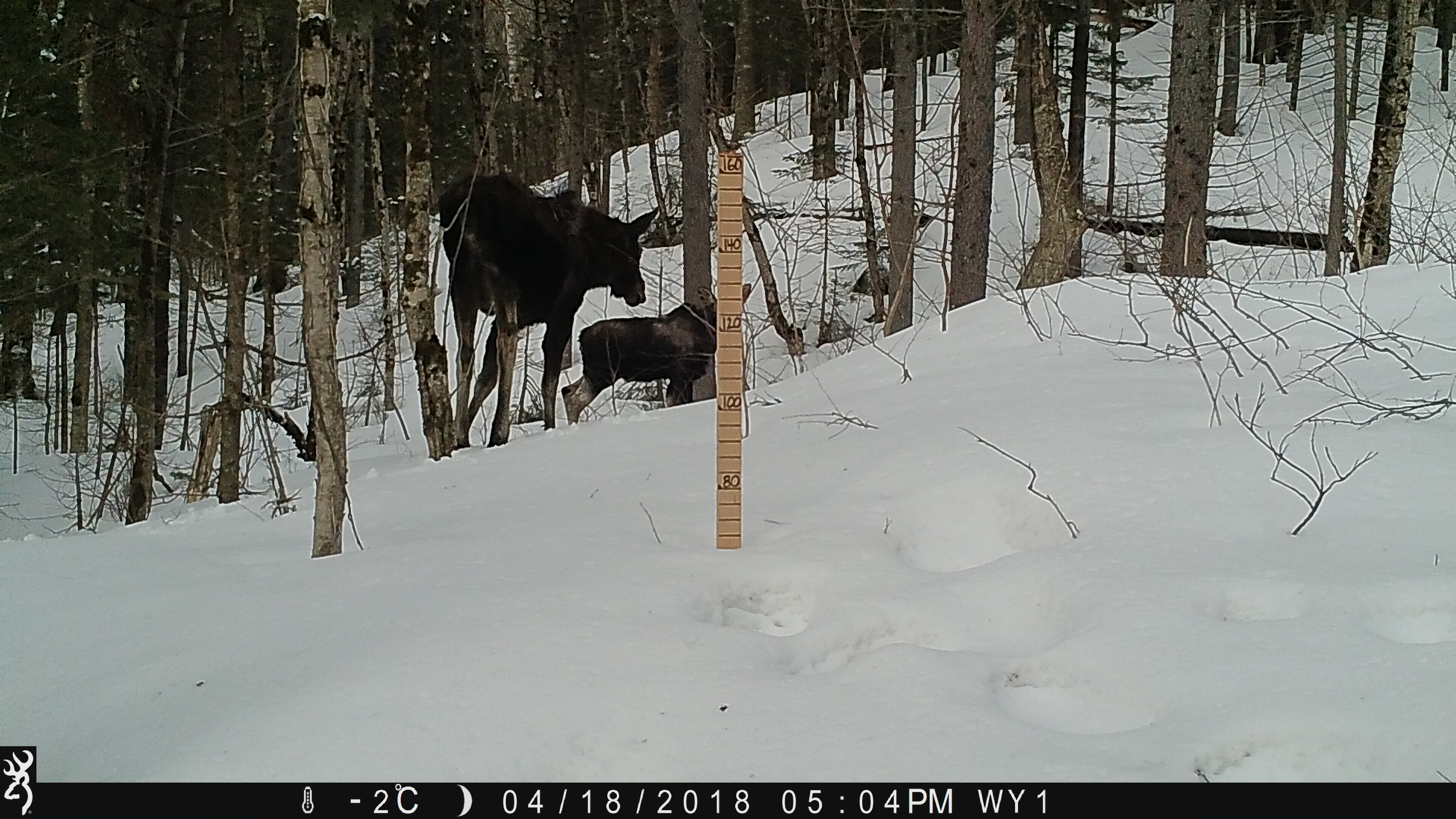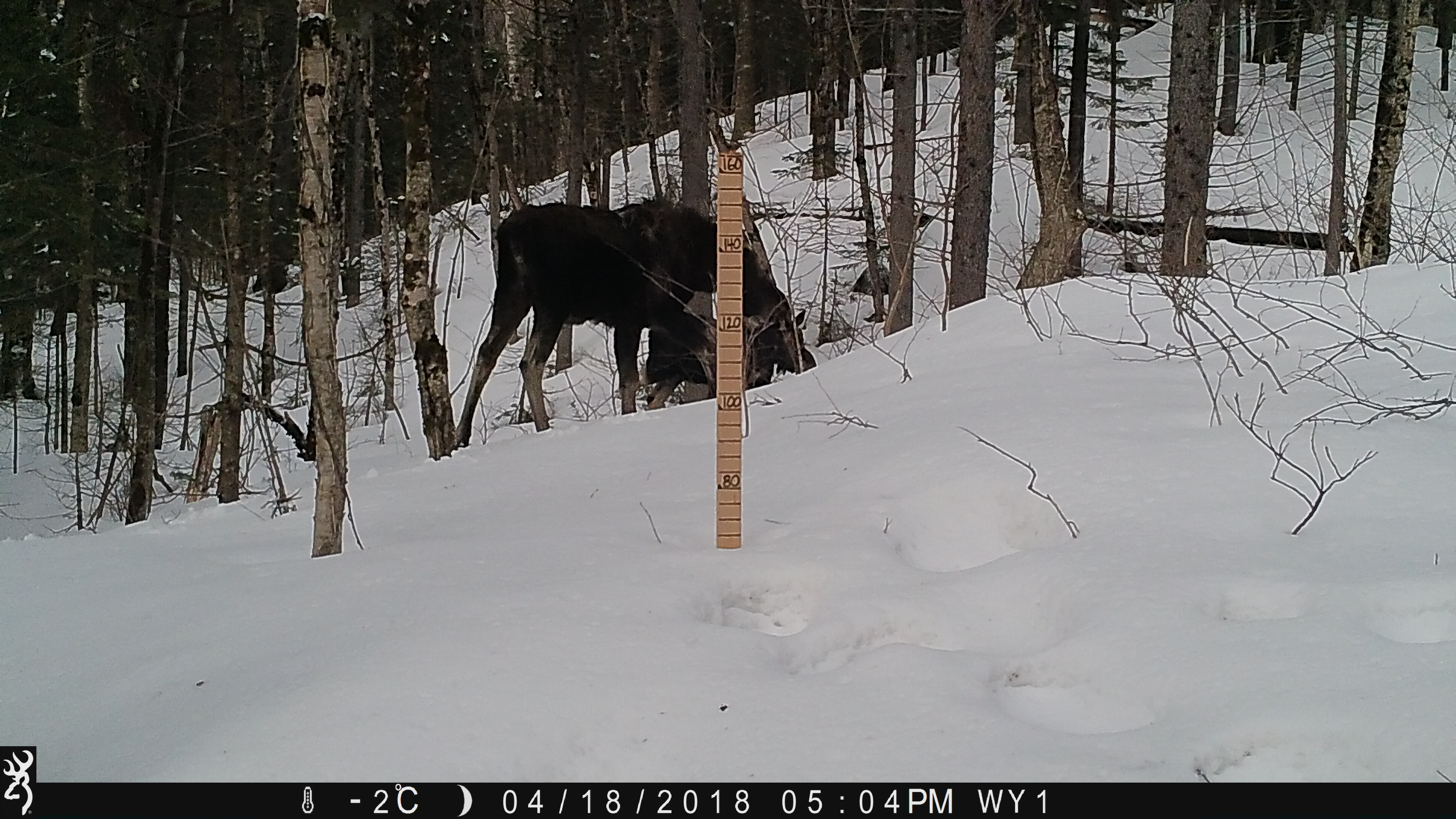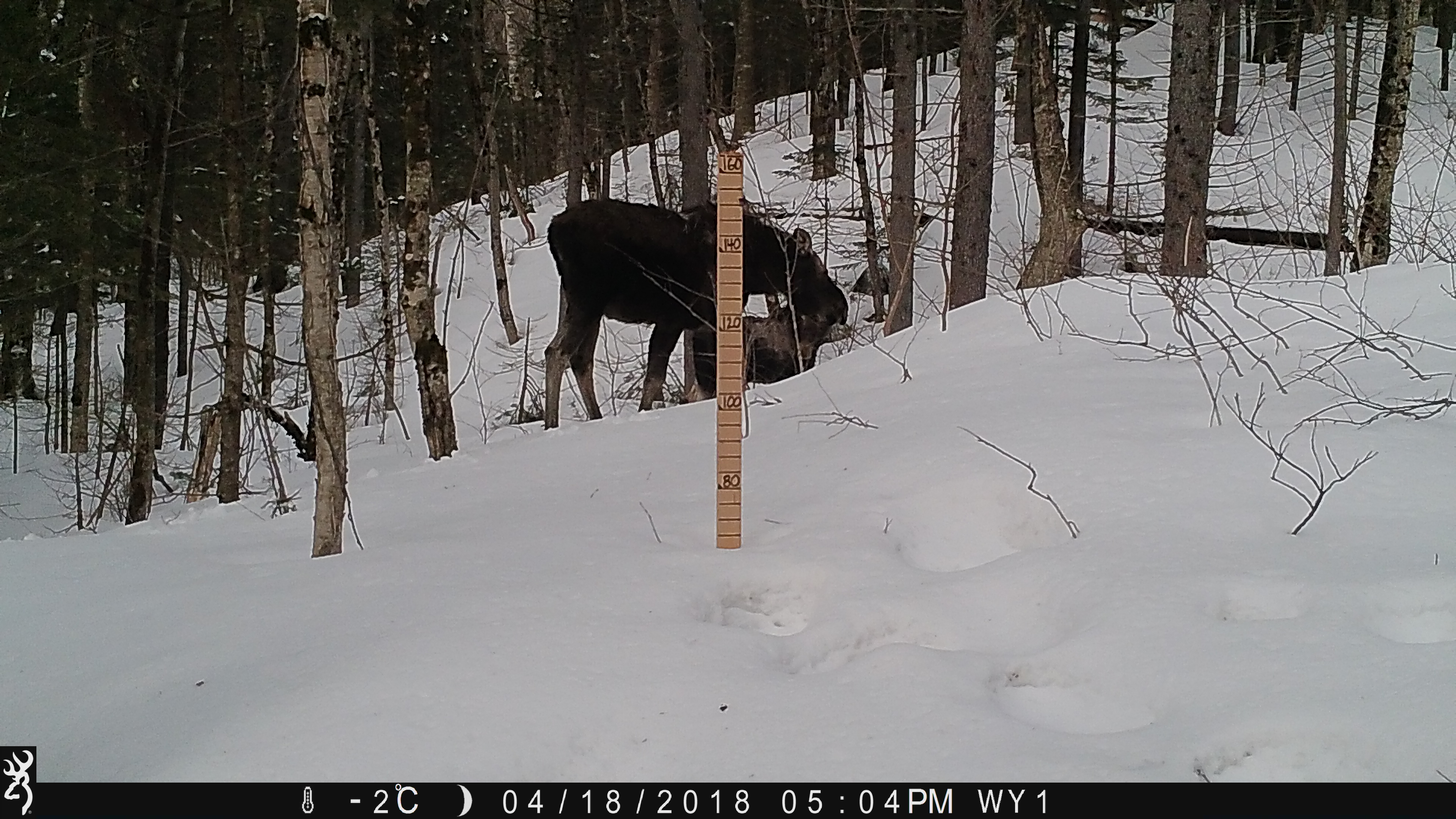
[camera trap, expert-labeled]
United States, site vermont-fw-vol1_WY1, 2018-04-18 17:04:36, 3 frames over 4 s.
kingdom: Animalia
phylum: Chordata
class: Mammalia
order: Artiodactyla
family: Cervidae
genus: Alces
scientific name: Alces alces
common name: moose